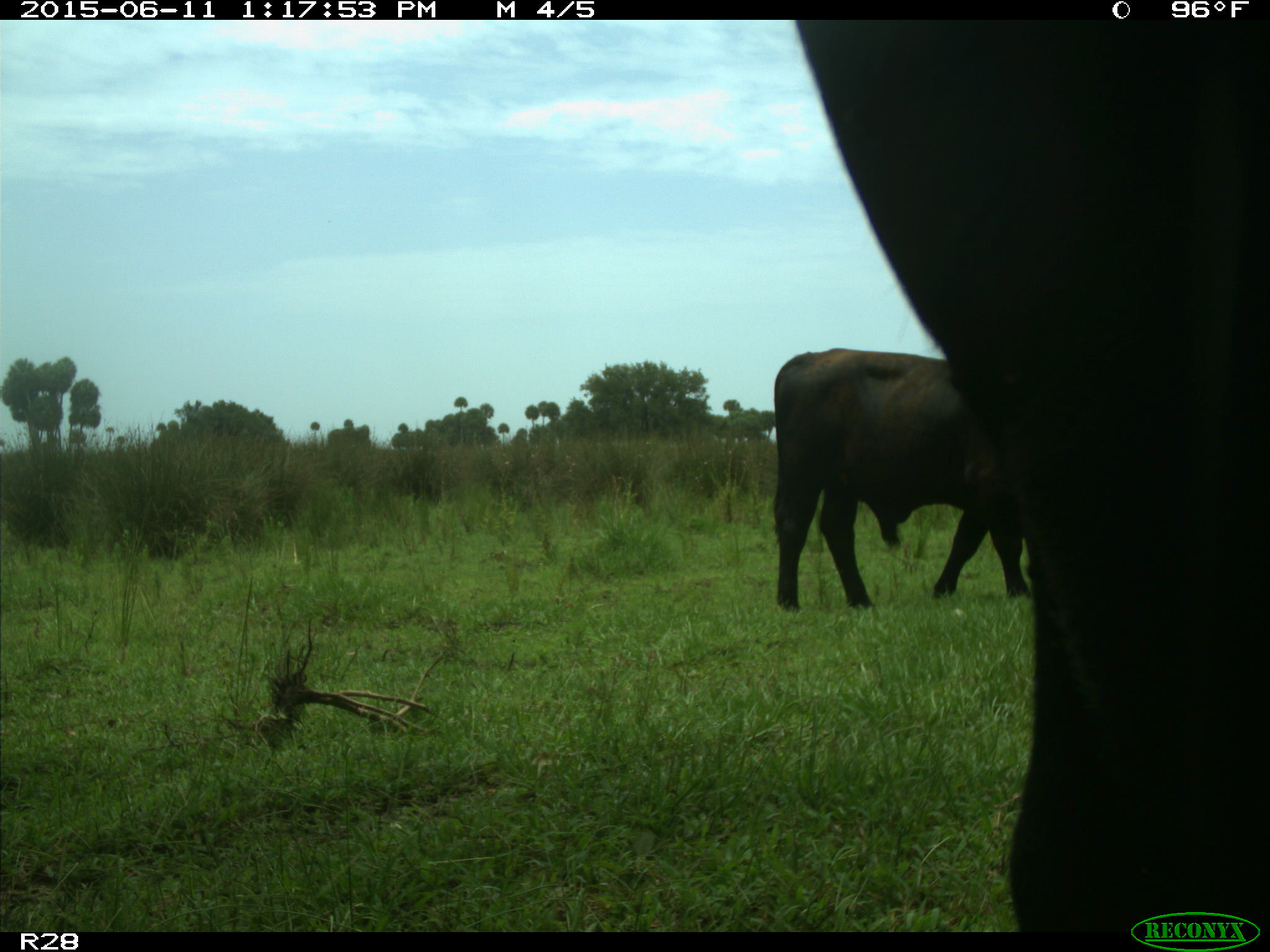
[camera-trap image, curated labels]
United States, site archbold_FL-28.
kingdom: Animalia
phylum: Chordata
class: Mammalia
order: Artiodactyla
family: Bovidae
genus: Bos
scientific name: Bos taurus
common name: domestic cow